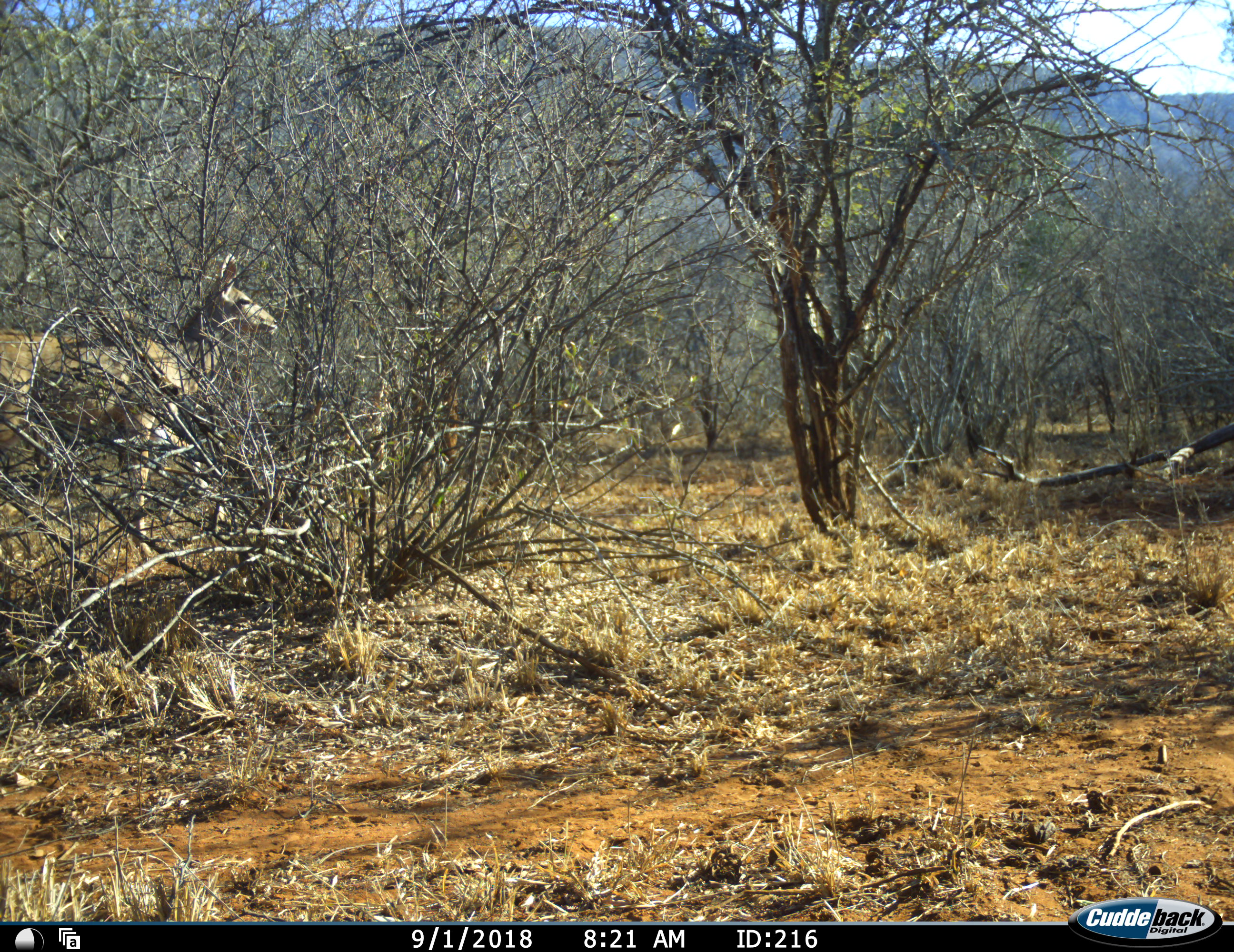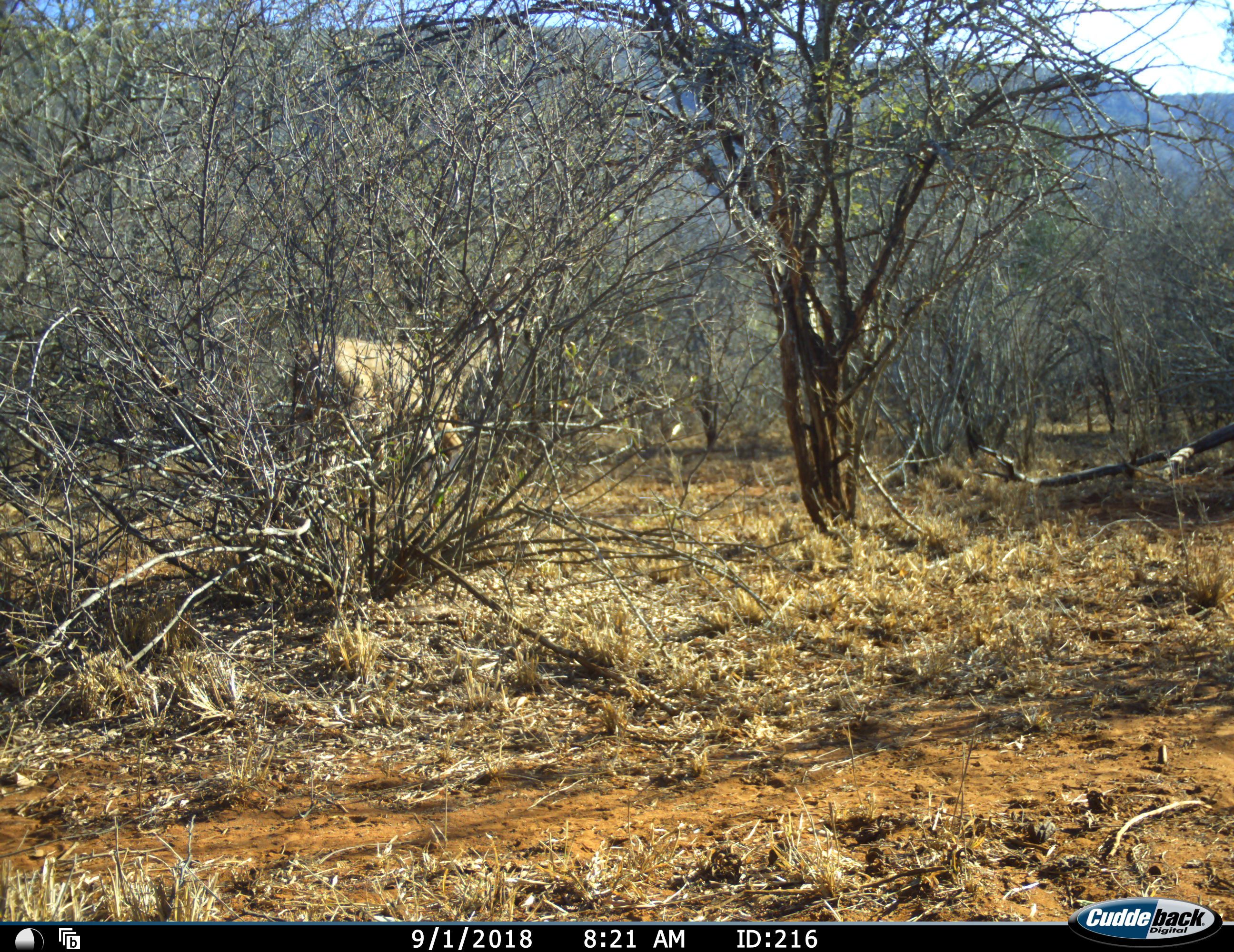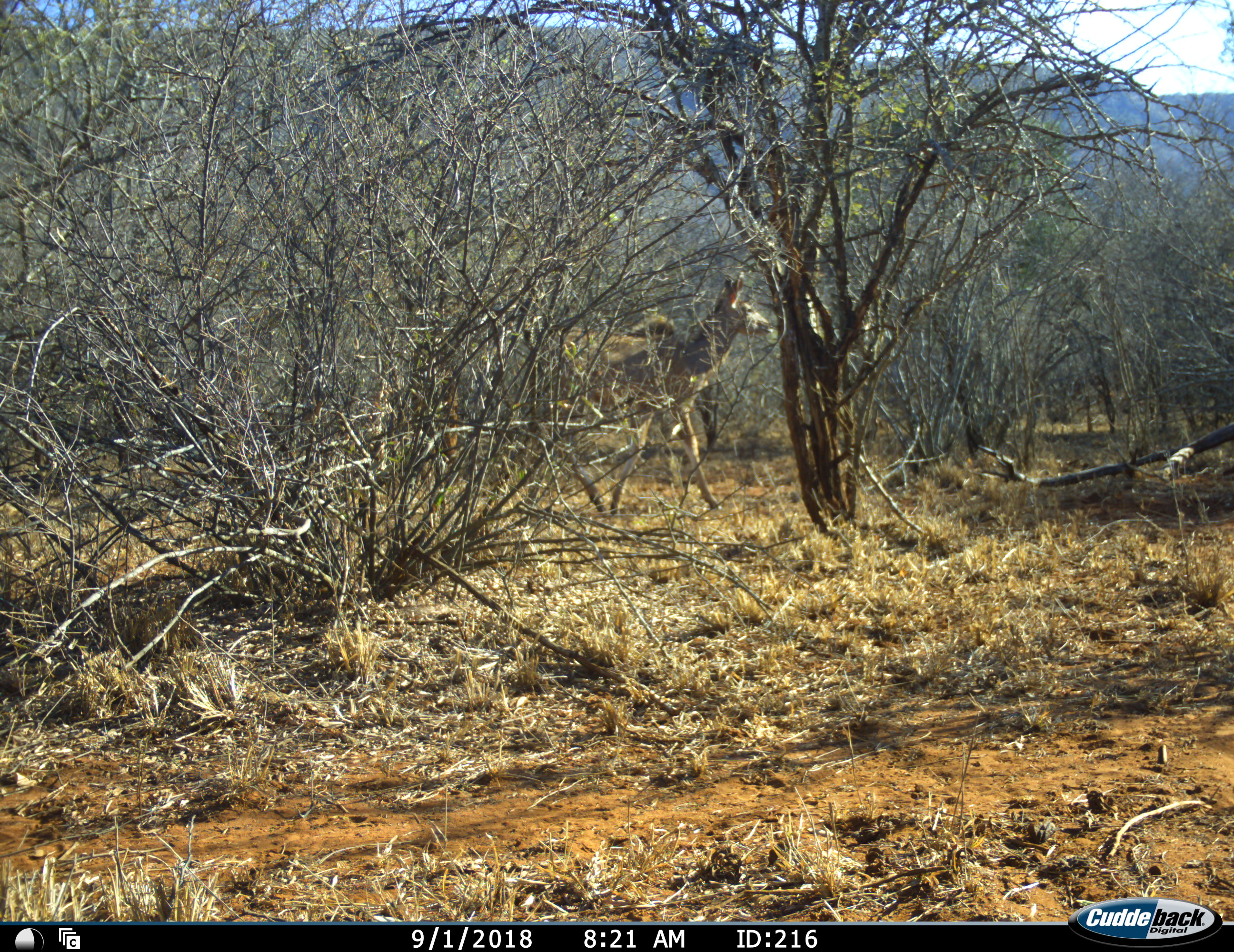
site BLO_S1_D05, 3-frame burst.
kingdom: Animalia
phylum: Chordata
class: Mammalia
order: Artiodactyla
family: Bovidae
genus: Tragelaphus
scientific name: Tragelaphus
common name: kudu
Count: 1.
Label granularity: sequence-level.